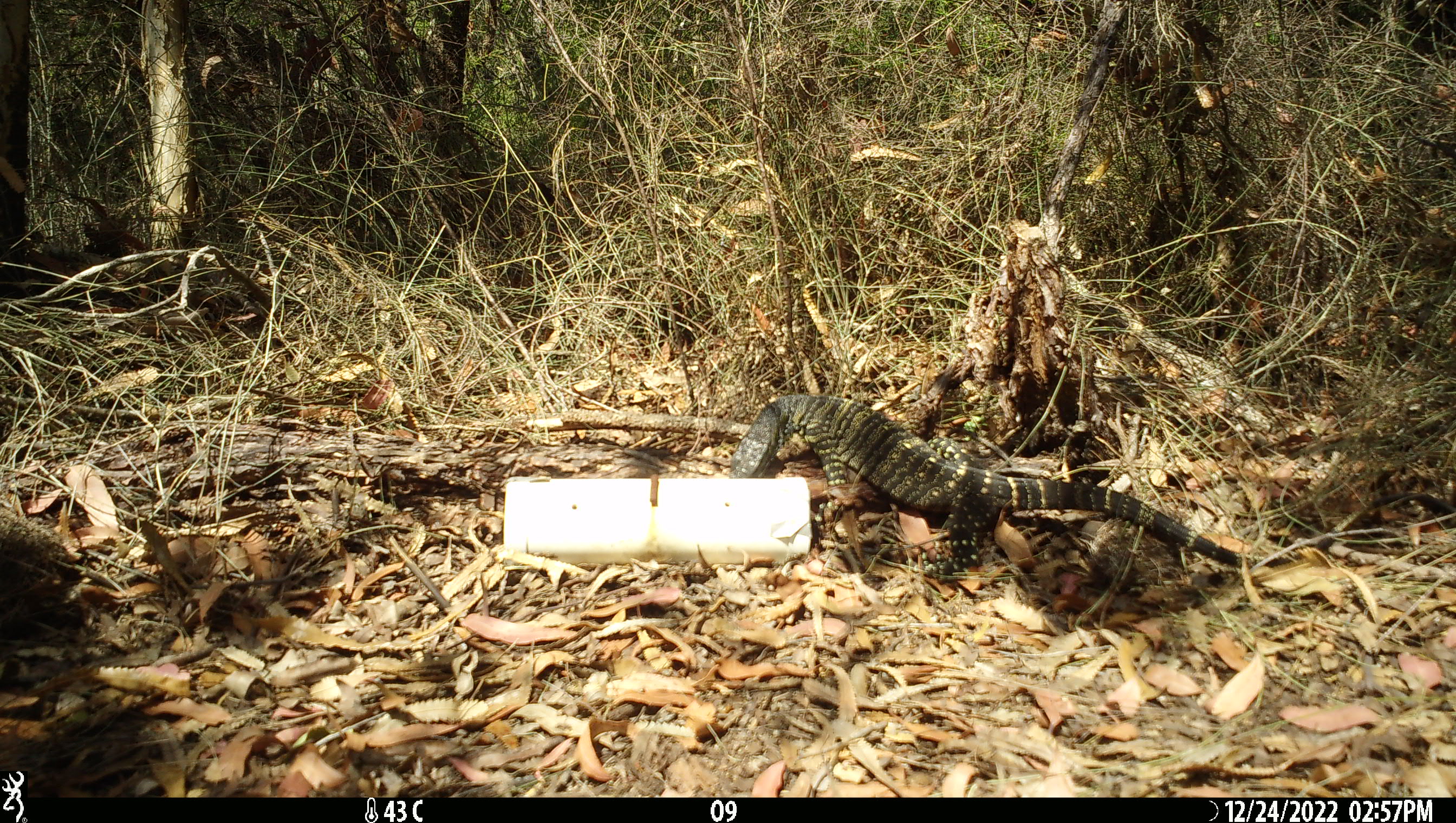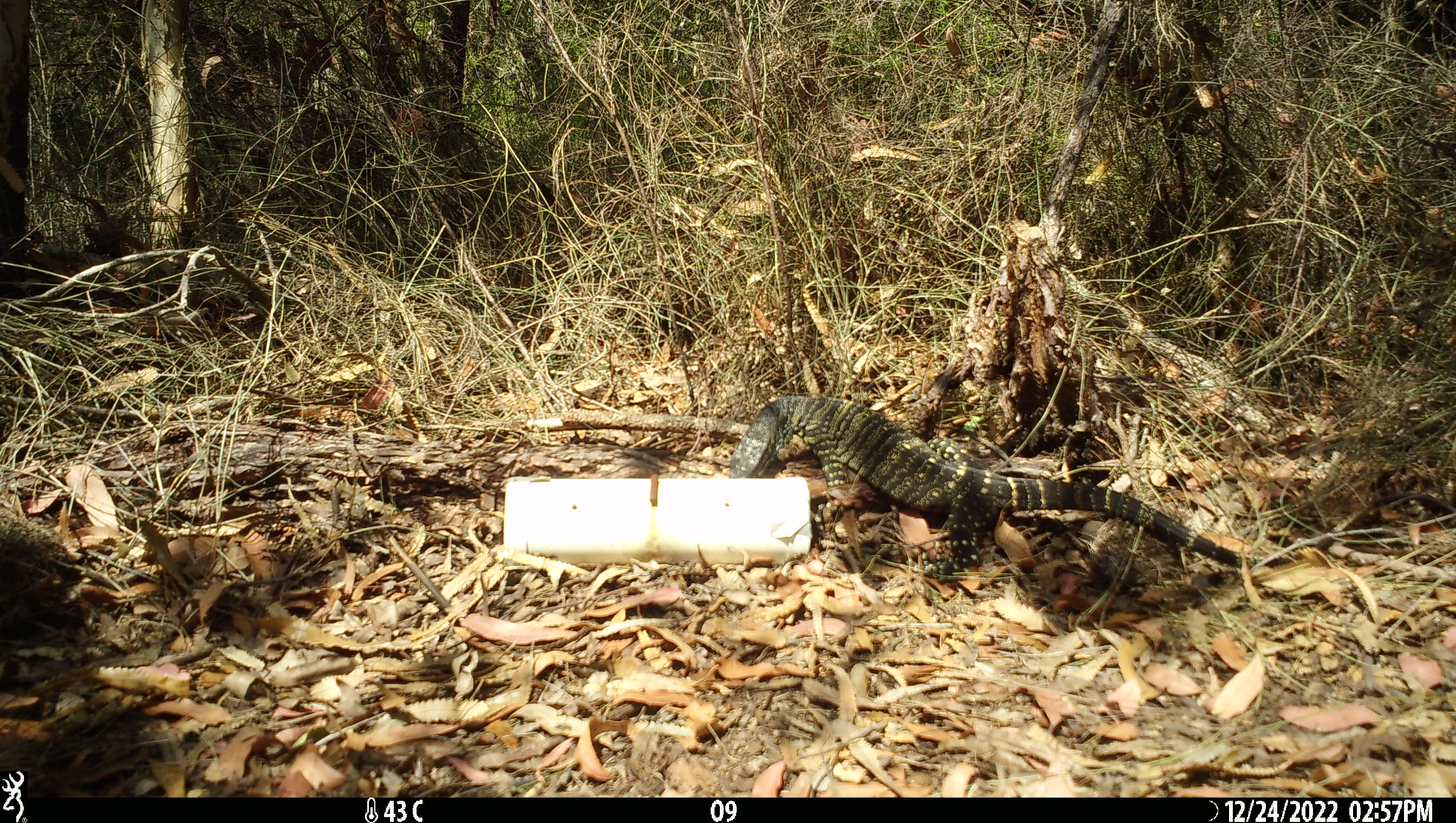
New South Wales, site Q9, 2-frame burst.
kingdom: Animalia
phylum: Chordata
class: Reptilia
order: Squamata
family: Varanidae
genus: Varanus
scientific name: Varanus varius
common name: lace monitor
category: goanna